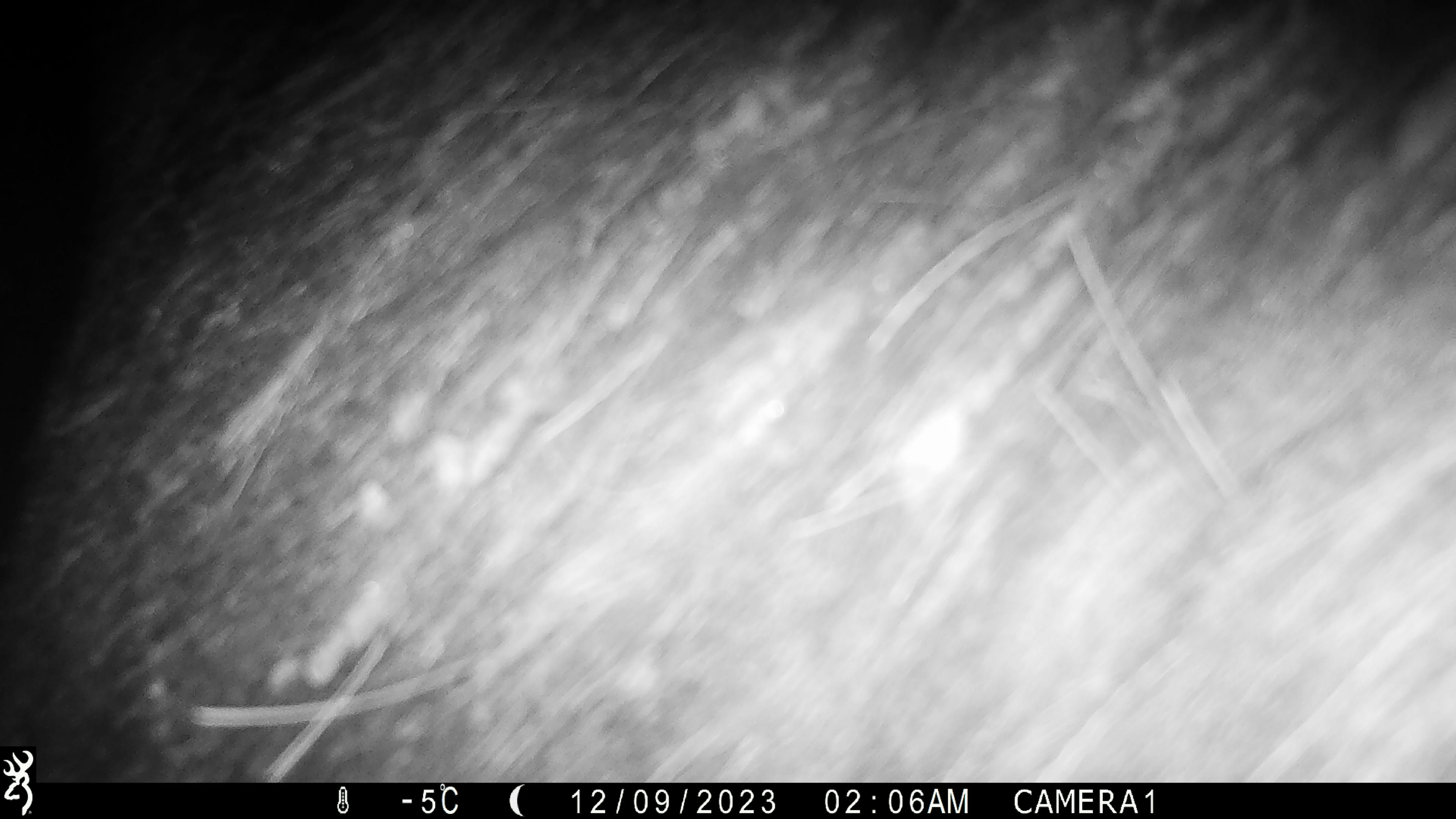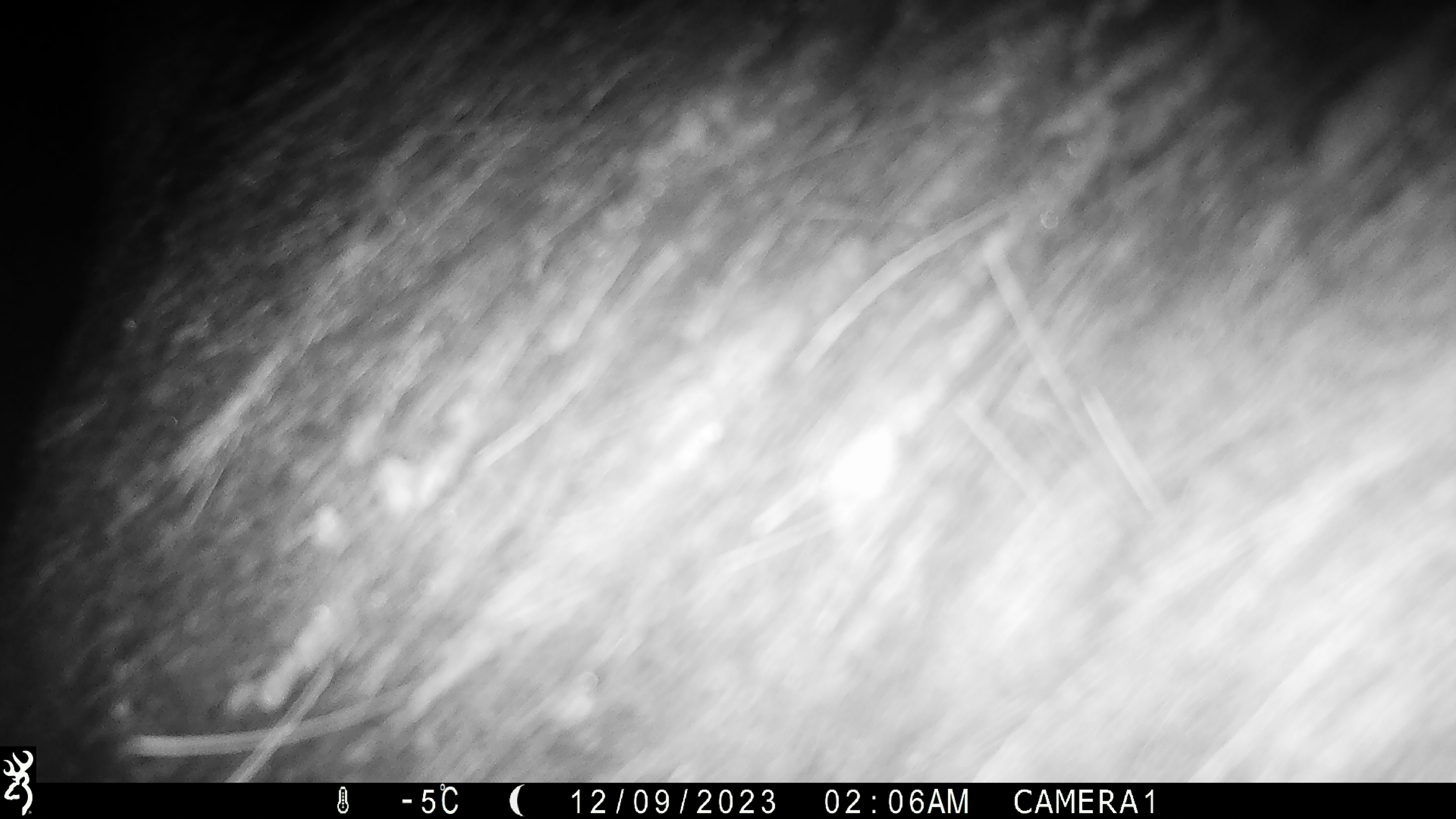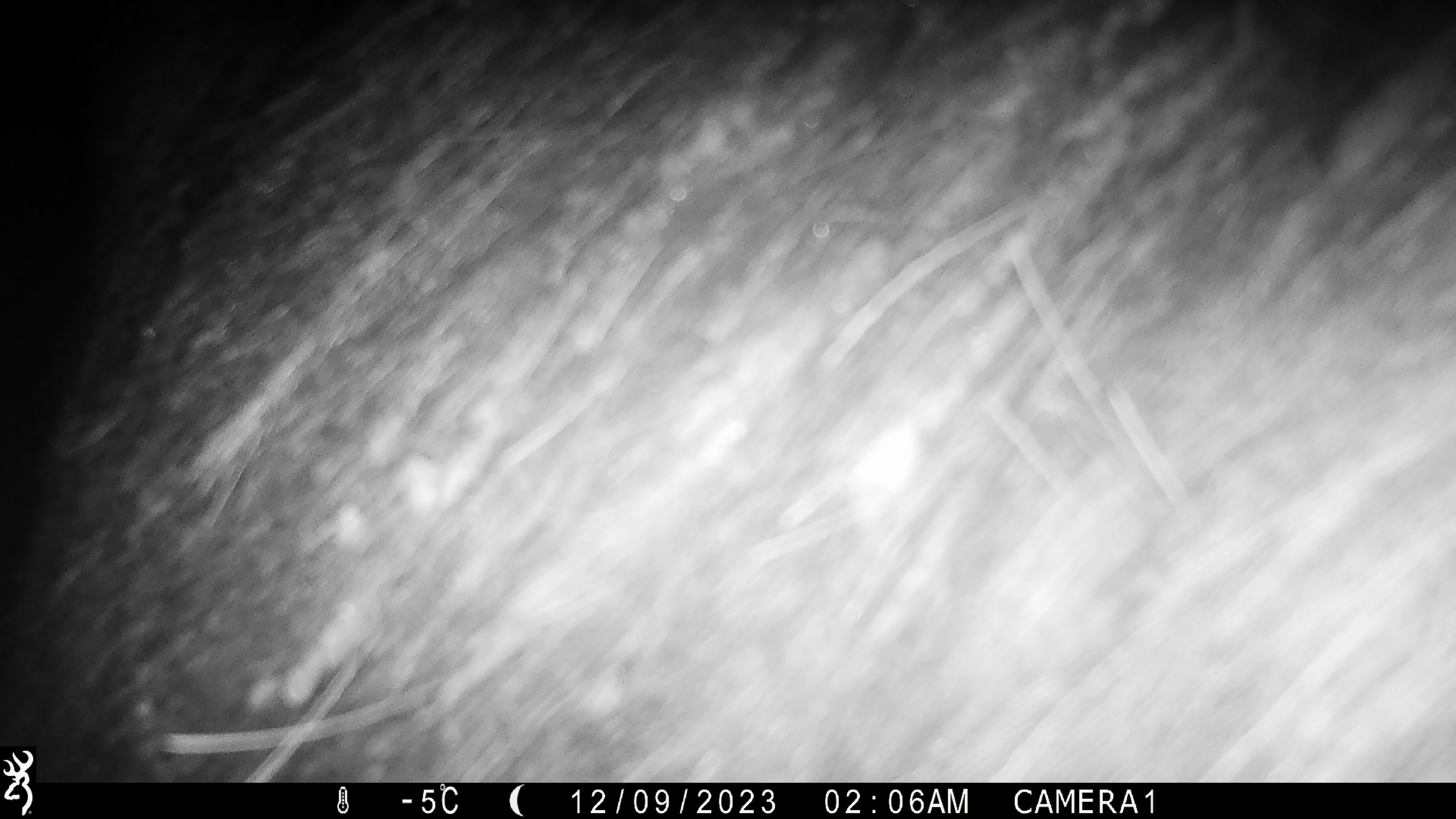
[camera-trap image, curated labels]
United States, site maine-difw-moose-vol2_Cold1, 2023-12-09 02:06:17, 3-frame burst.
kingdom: Animalia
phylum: Chordata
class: Mammalia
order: Artiodactyla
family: Cervidae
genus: Alces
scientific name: Alces alces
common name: moose